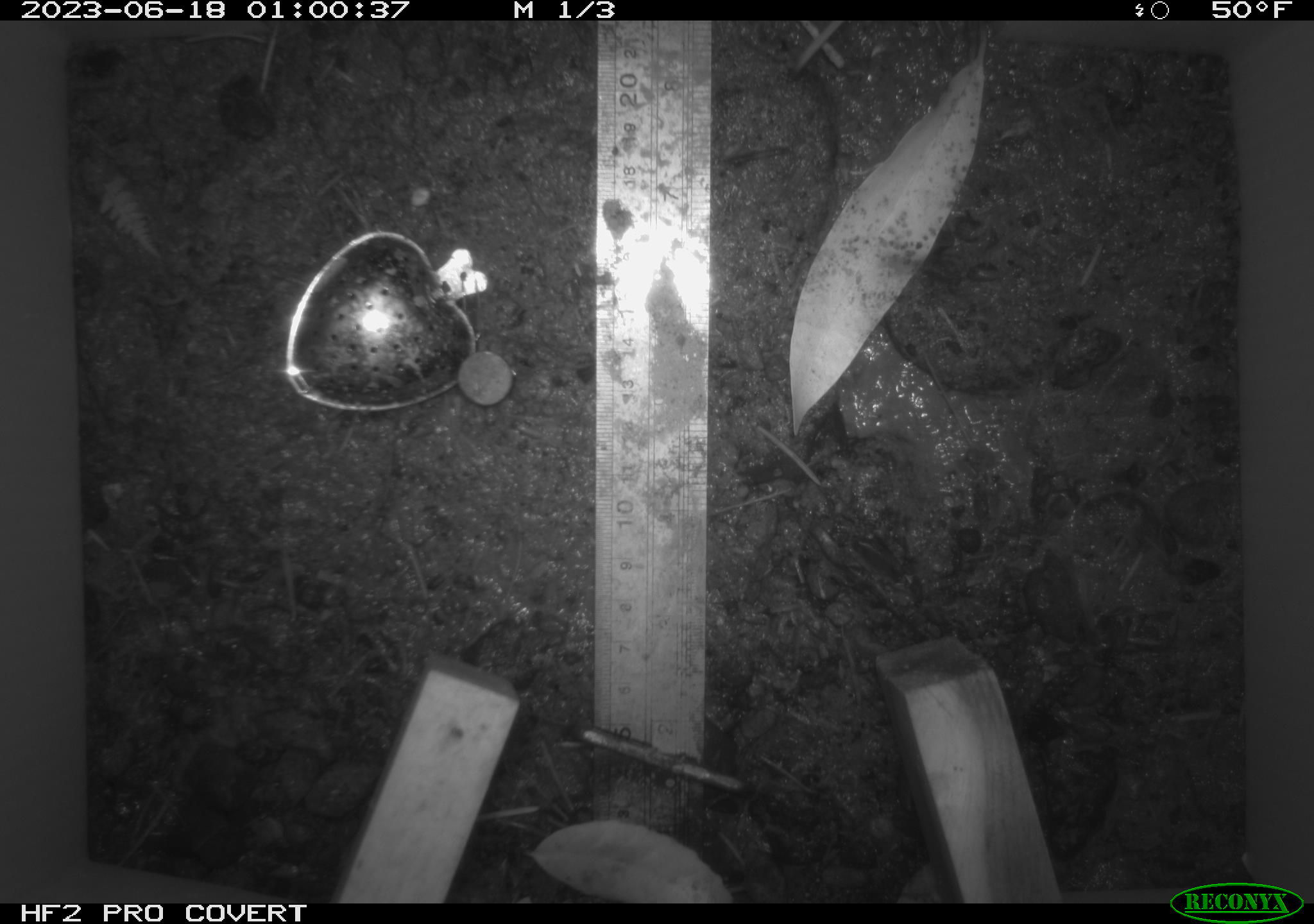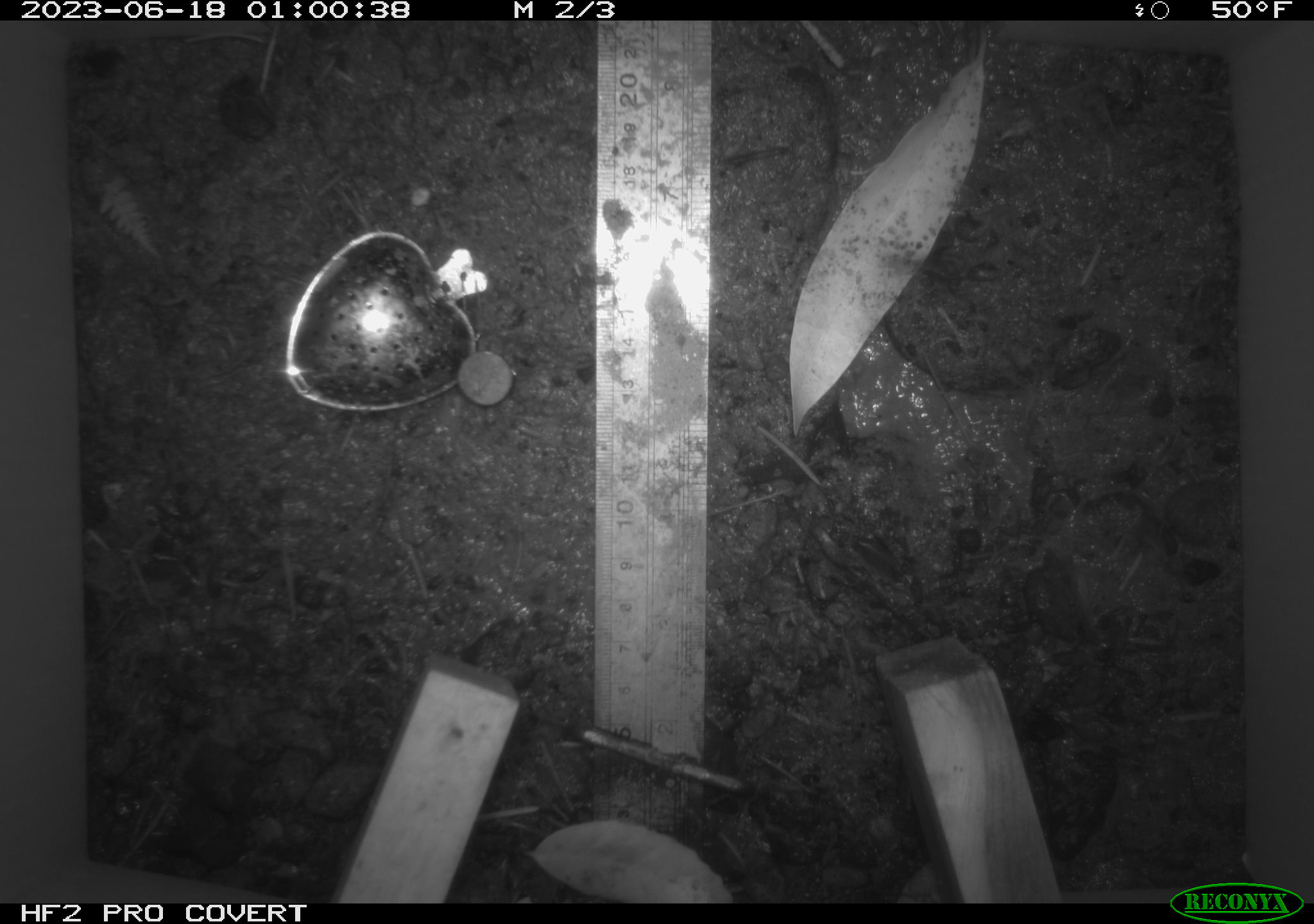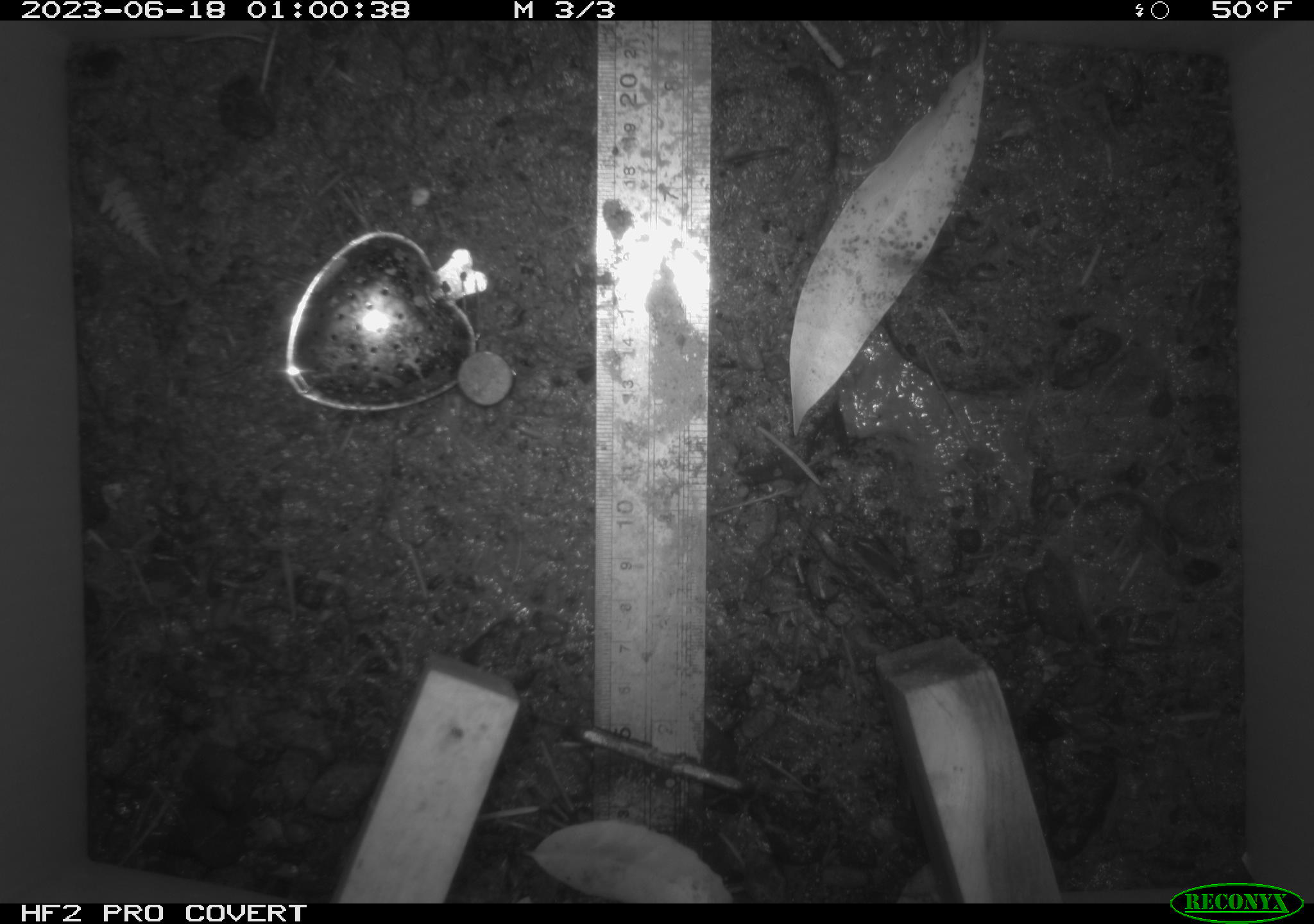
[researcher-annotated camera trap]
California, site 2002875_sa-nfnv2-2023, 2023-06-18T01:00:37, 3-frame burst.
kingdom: Animalia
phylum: Chordata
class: Mammalia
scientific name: Mammalia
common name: small mammal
Small mammal (Mammalia).